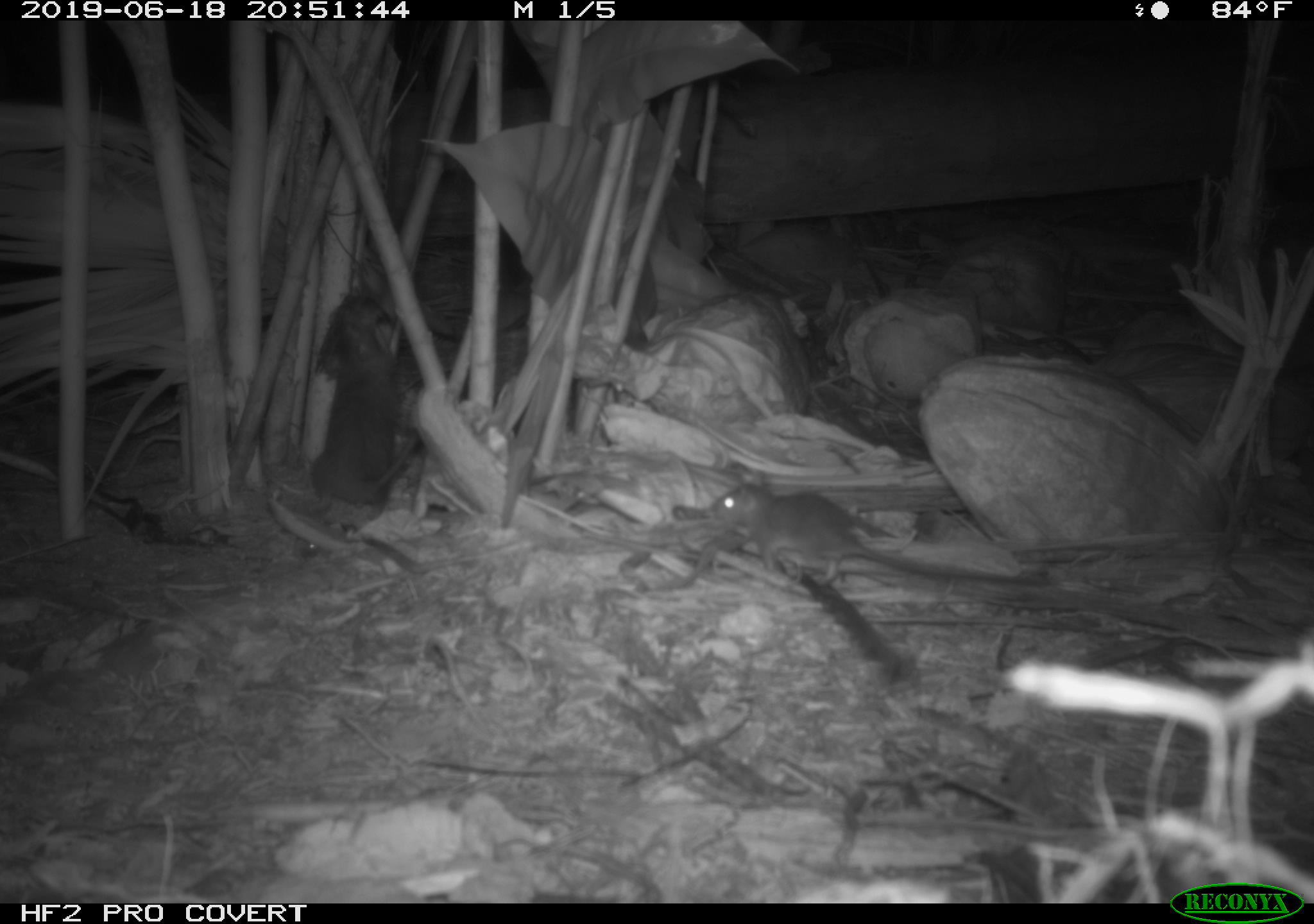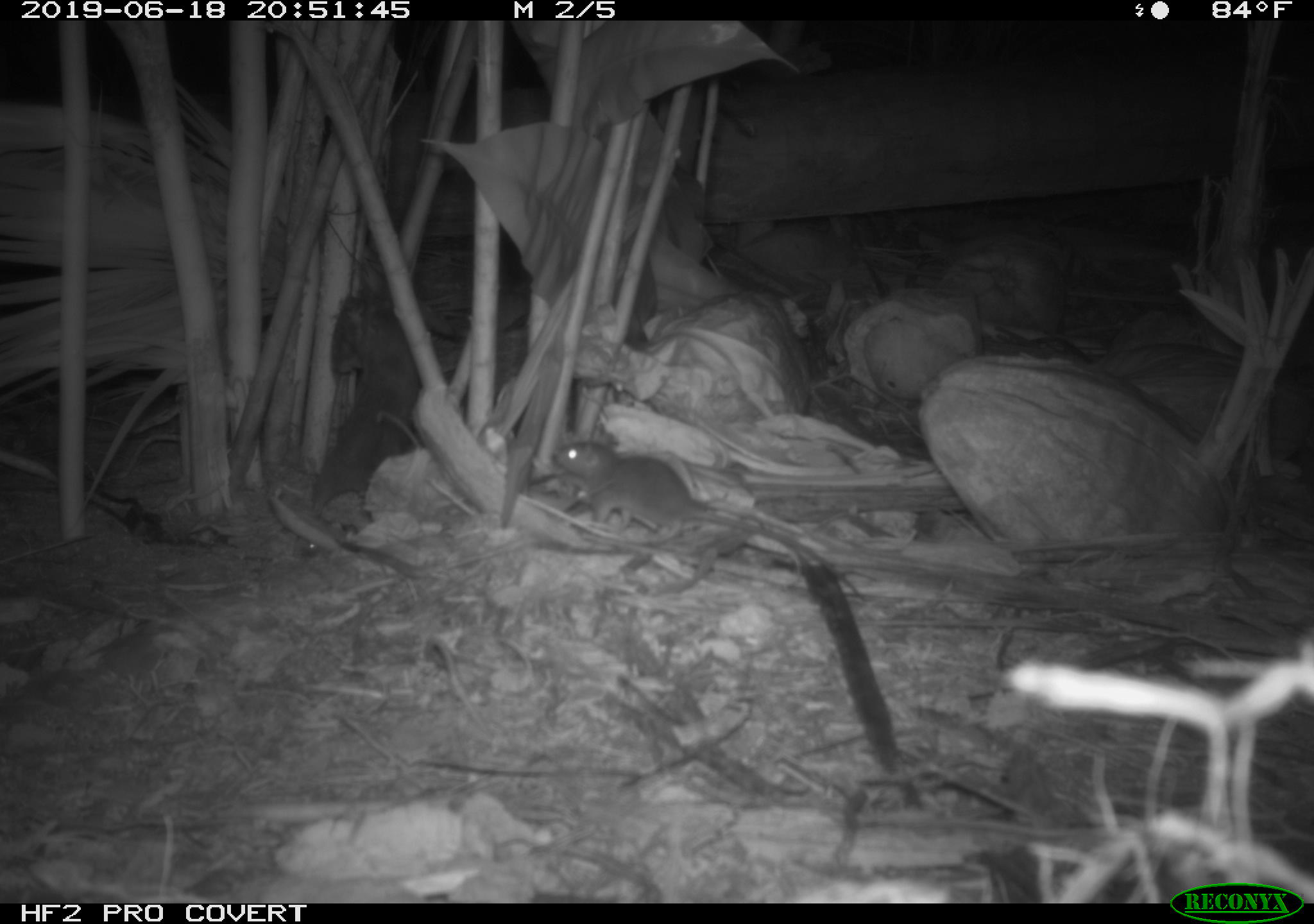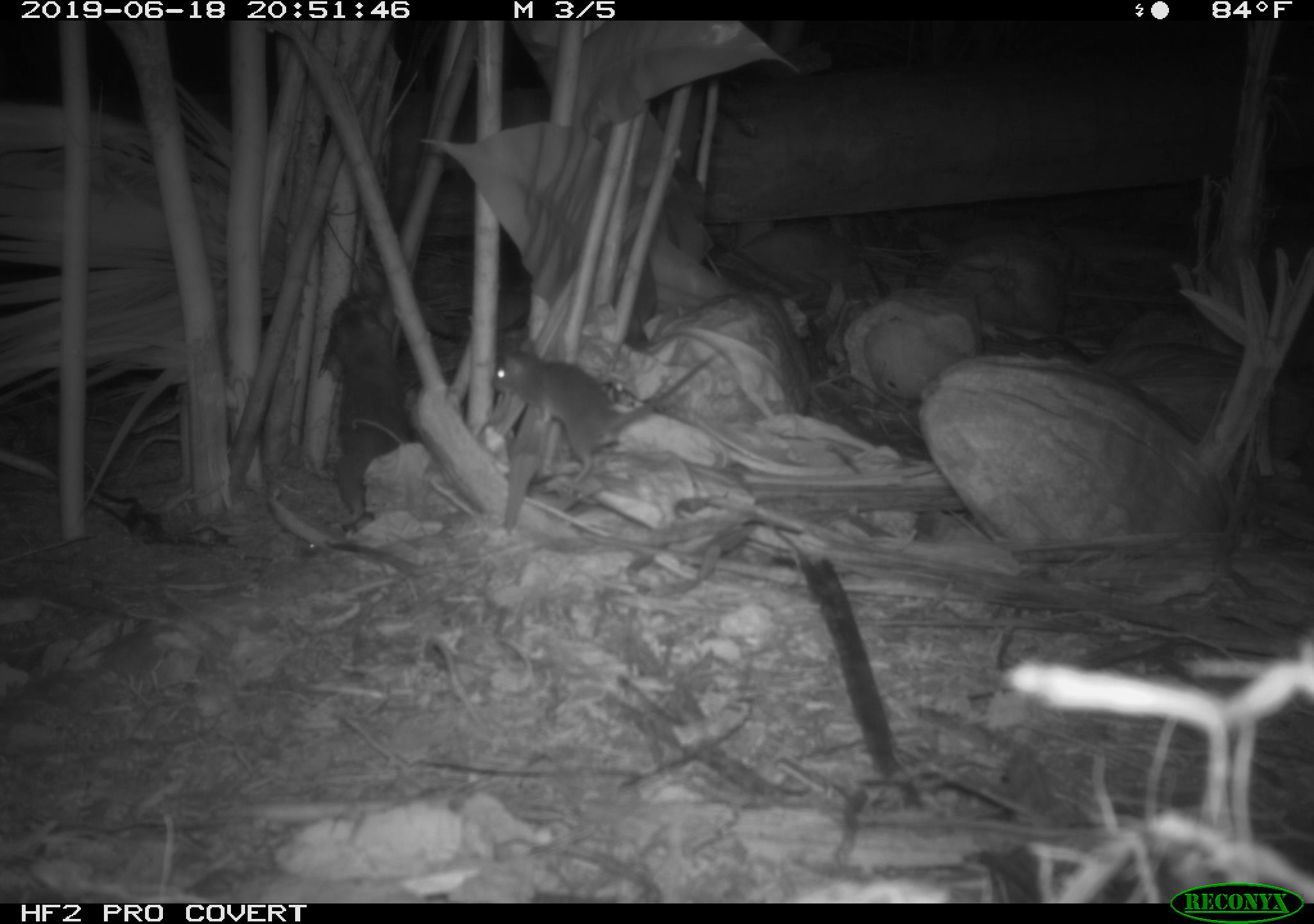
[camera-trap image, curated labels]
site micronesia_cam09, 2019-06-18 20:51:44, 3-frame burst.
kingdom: Animalia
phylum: Chordata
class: Mammalia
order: Rodentia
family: Muridae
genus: Rattus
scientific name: Rattus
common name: rat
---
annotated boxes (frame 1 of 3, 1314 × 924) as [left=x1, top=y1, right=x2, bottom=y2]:
rat: [left=697, top=480, right=1070, bottom=606]; [left=307, top=270, right=409, bottom=510]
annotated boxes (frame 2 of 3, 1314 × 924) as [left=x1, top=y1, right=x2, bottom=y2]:
rat: [left=549, top=433, right=847, bottom=560]; [left=303, top=285, right=414, bottom=523]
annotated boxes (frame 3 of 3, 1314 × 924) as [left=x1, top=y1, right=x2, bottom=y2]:
rat: [left=490, top=341, right=730, bottom=481]; [left=322, top=284, right=414, bottom=520]